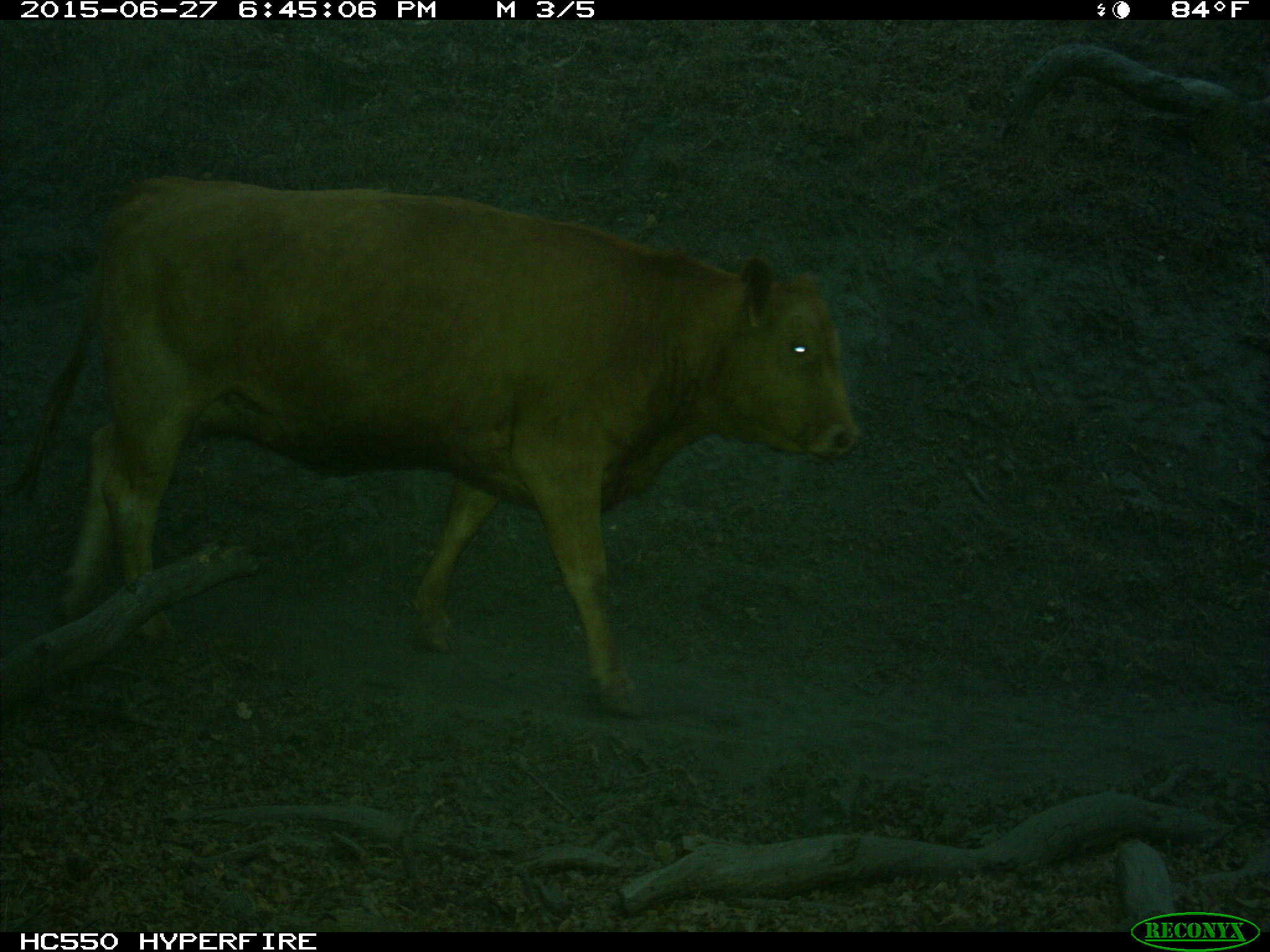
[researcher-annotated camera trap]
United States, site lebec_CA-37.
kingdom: Animalia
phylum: Chordata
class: Mammalia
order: Artiodactyla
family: Bovidae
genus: Bos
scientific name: Bos taurus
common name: domestic cow